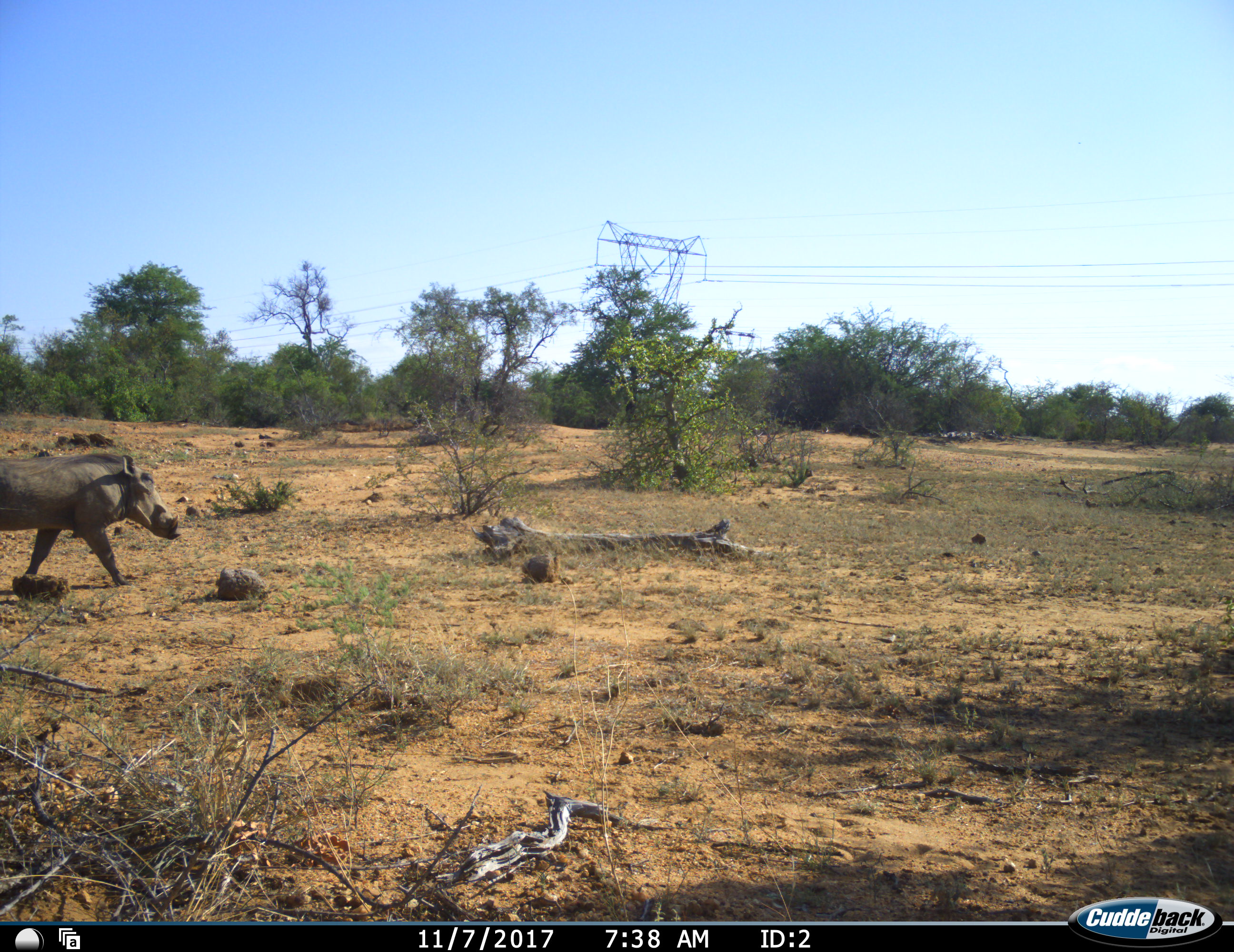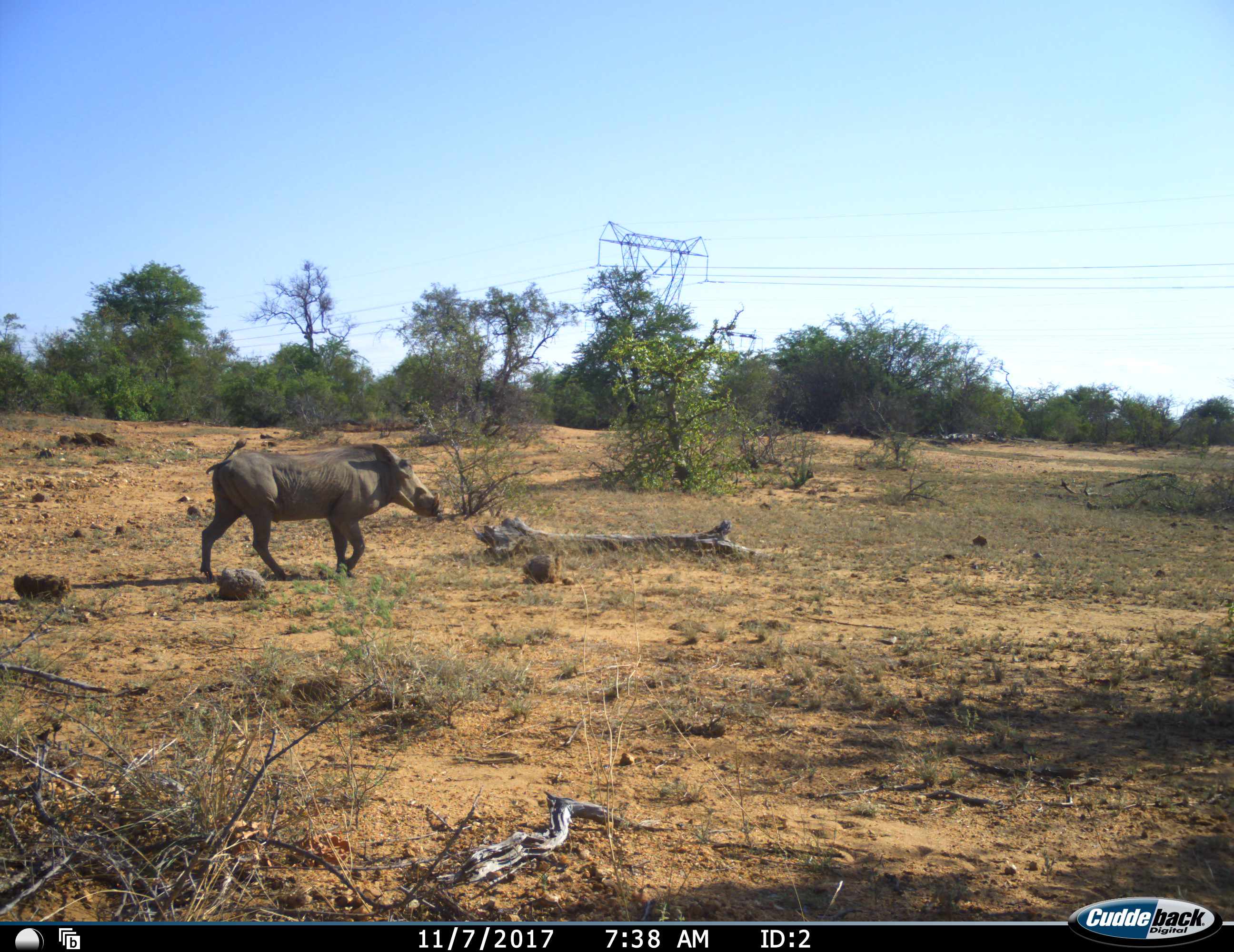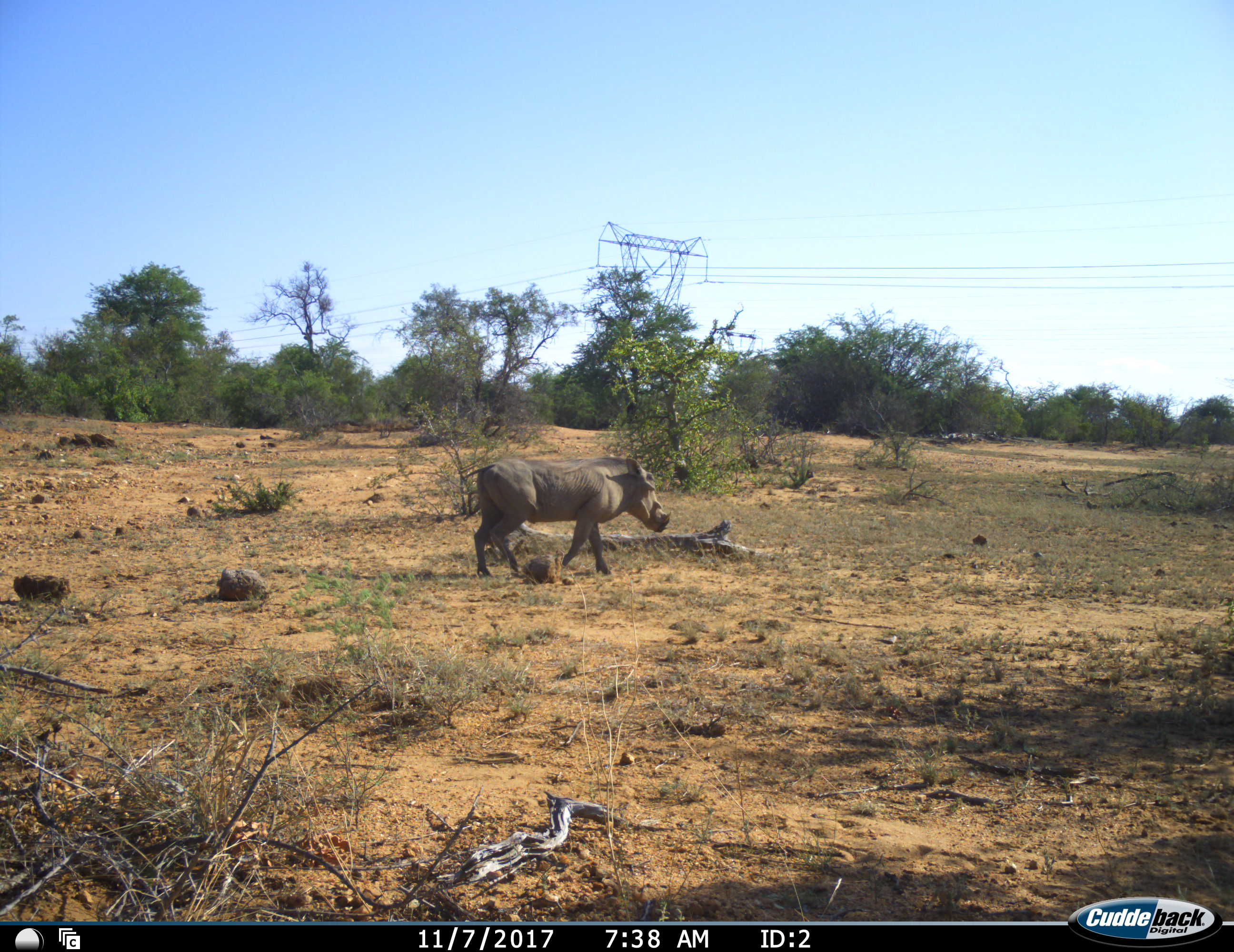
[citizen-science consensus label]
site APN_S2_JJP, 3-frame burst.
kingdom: Animalia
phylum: Chordata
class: Mammalia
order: Artiodactyla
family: Suidae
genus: Phacochoerus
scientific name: Phacochoerus africanus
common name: warthog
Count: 1.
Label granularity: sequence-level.